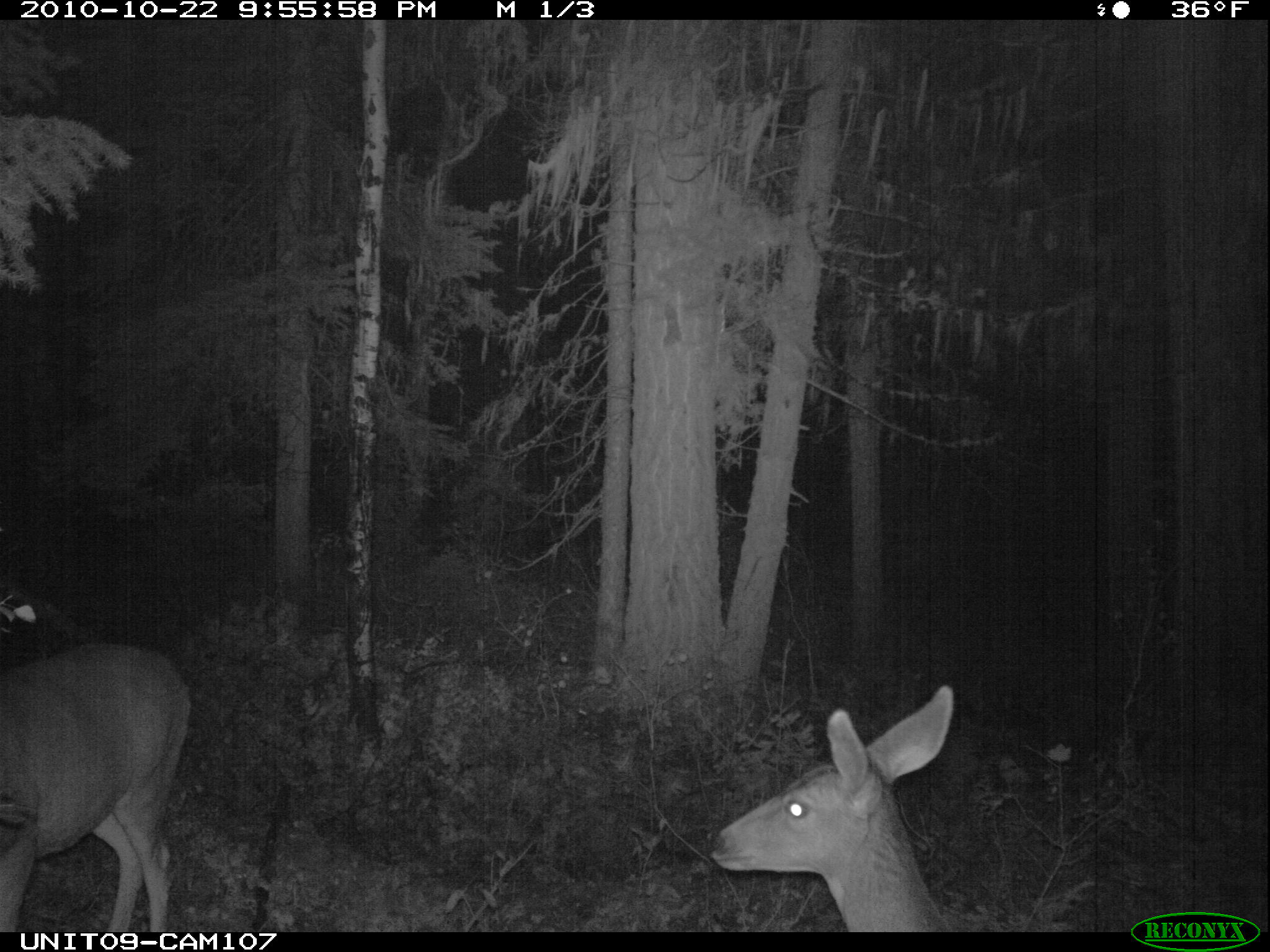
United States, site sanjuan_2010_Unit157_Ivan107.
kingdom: Animalia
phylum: Chordata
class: Mammalia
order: Artiodactyla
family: Cervidae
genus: Odocoileus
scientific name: Odocoileus hemionus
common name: mule deer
Odocoileus hemionus (mule deer).